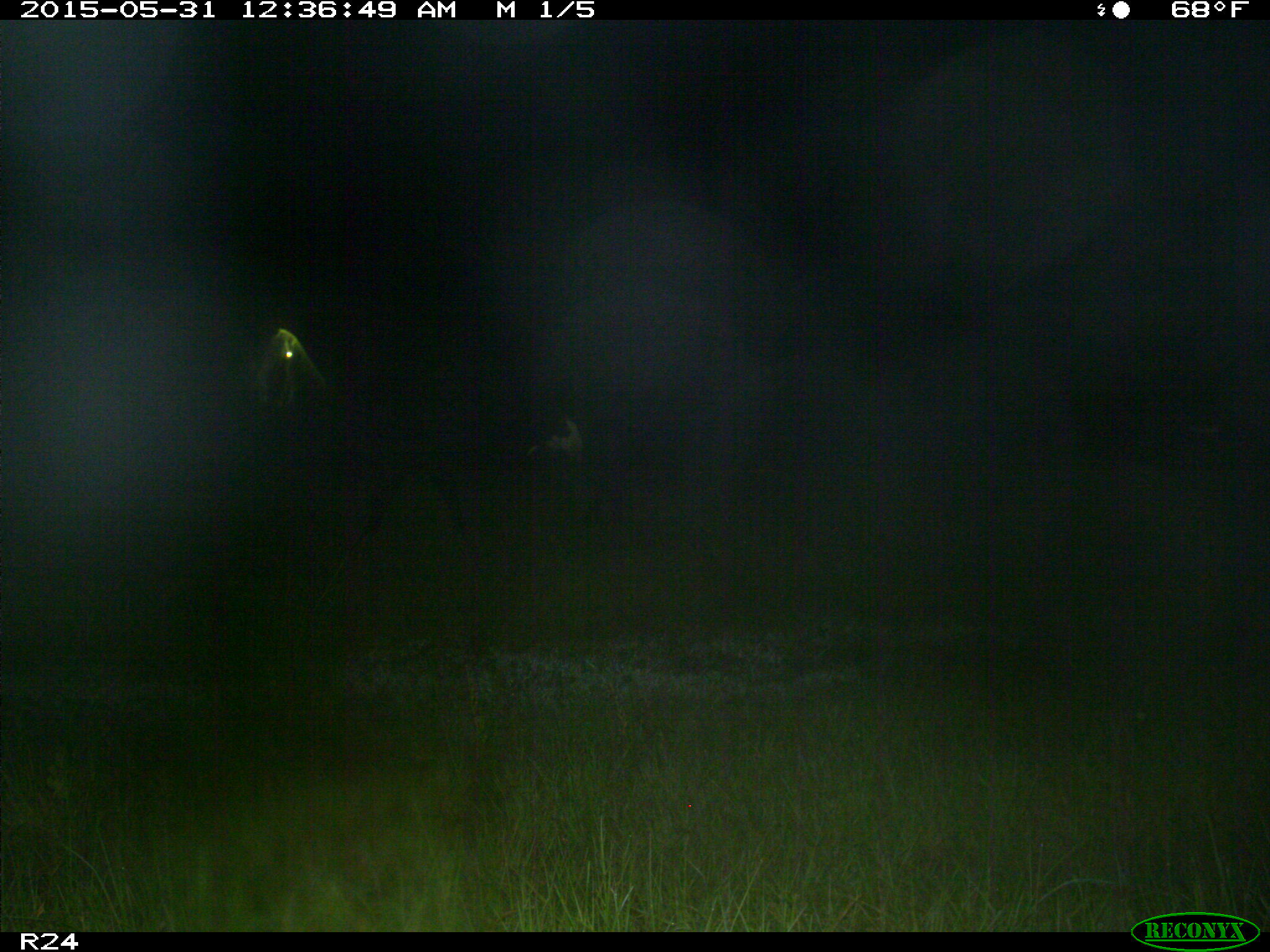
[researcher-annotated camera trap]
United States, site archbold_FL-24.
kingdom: Animalia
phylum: Chordata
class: Mammalia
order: Artiodactyla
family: Bovidae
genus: Bos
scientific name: Bos taurus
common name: domestic cow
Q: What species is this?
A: Bos taurus (domestic cow).